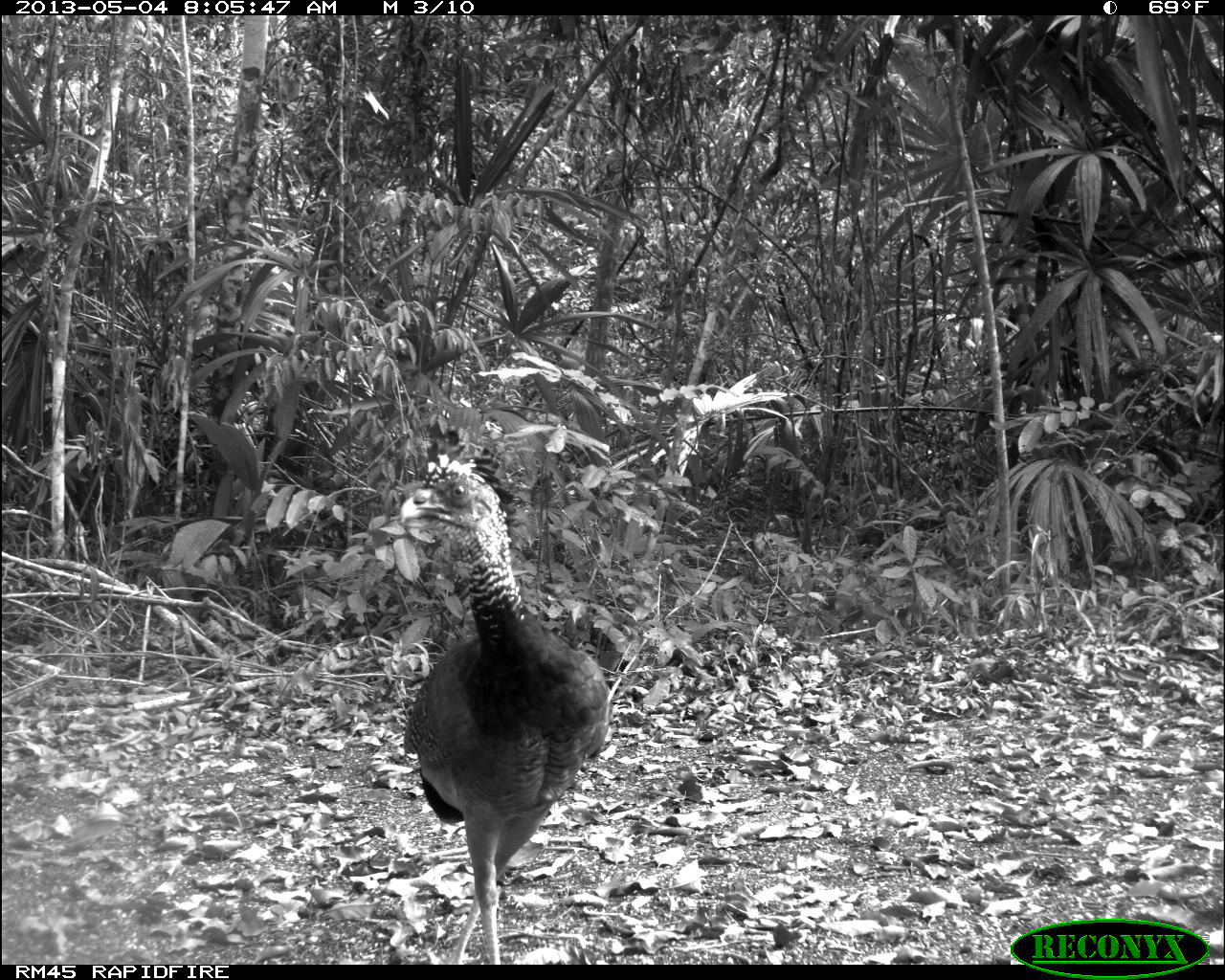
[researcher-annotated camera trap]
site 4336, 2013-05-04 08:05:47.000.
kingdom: Animalia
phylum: Chordata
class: Aves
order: Galliformes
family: Cracidae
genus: Crax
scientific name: Crax rubra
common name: great curassow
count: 2